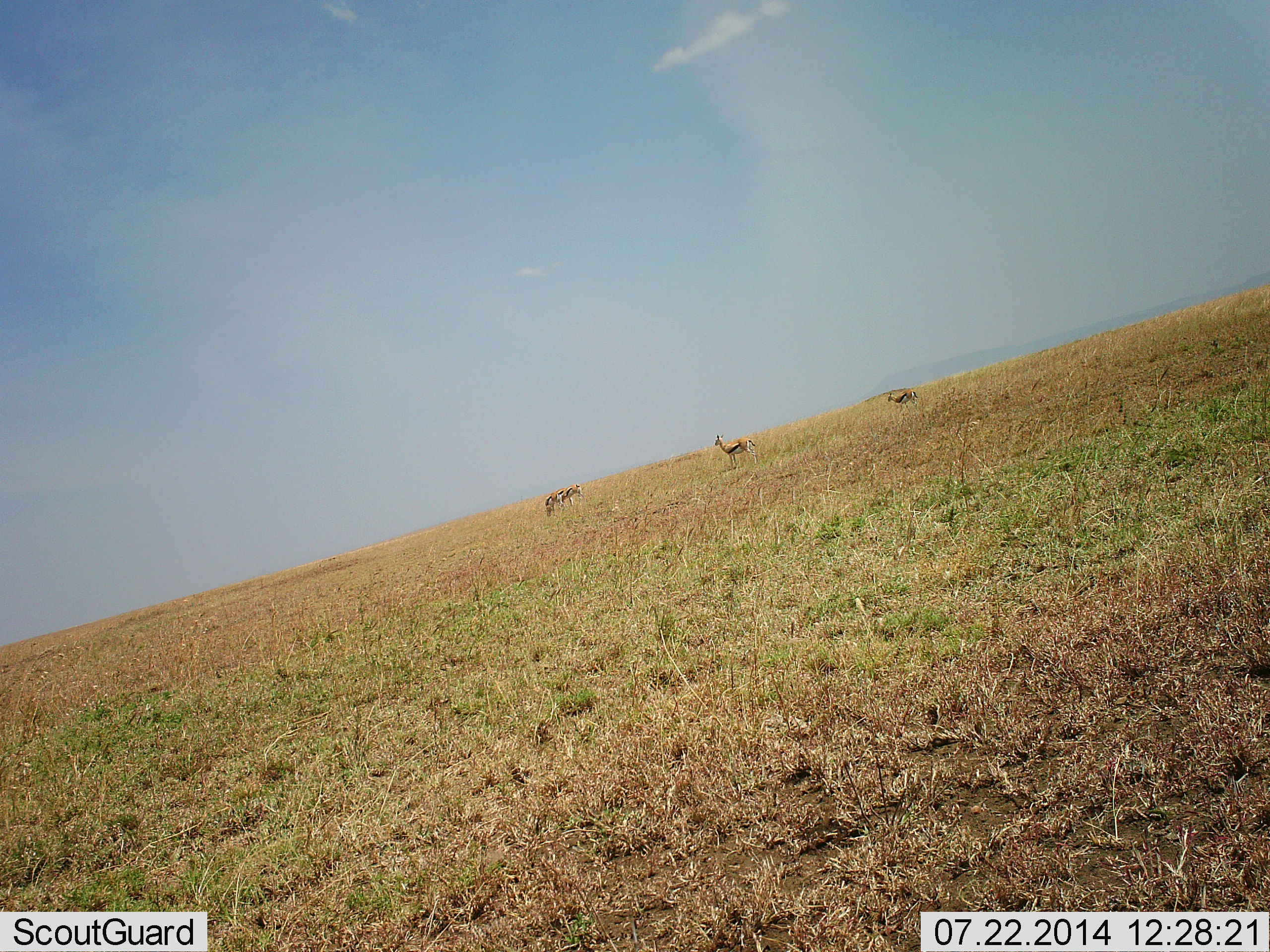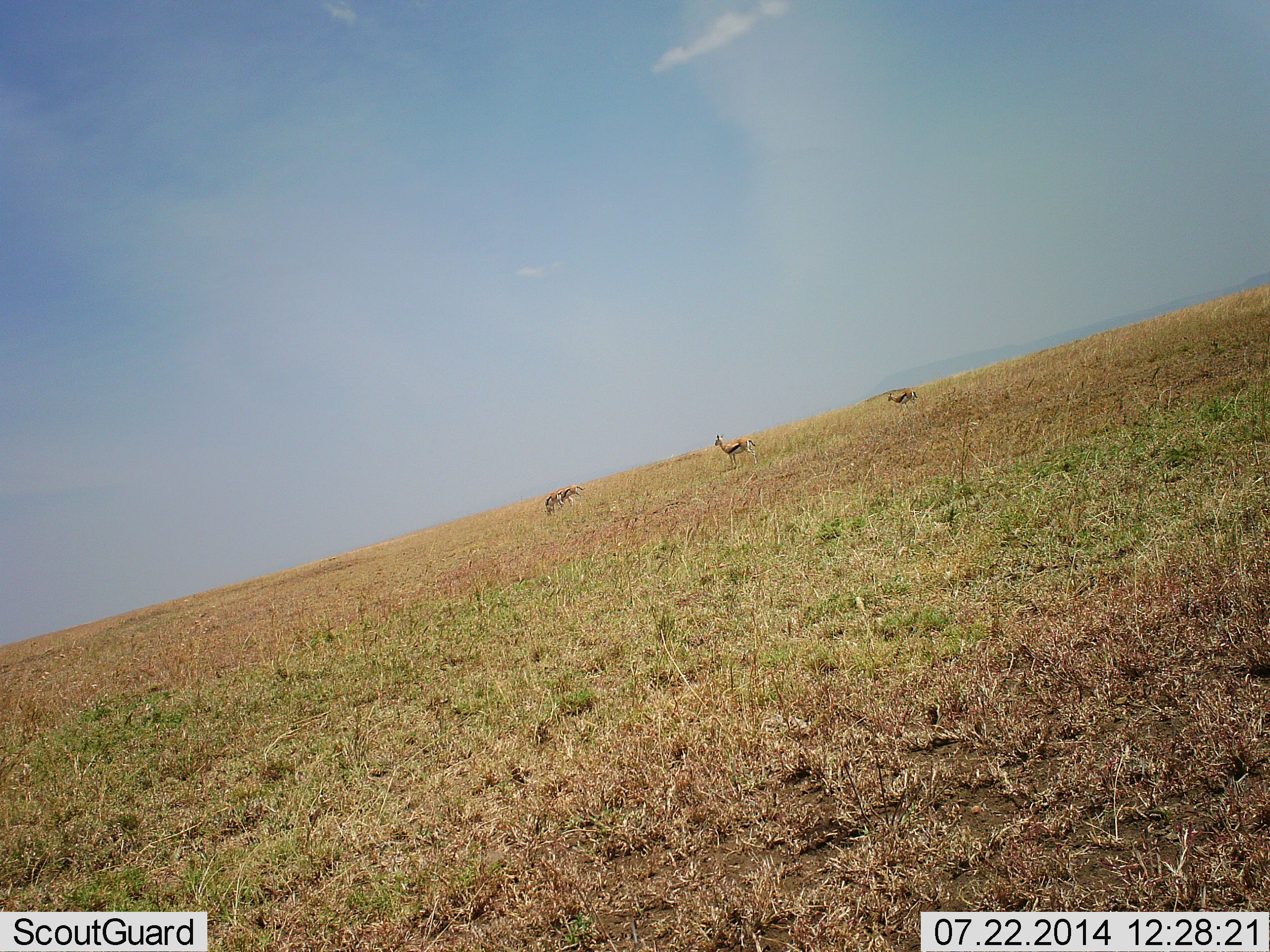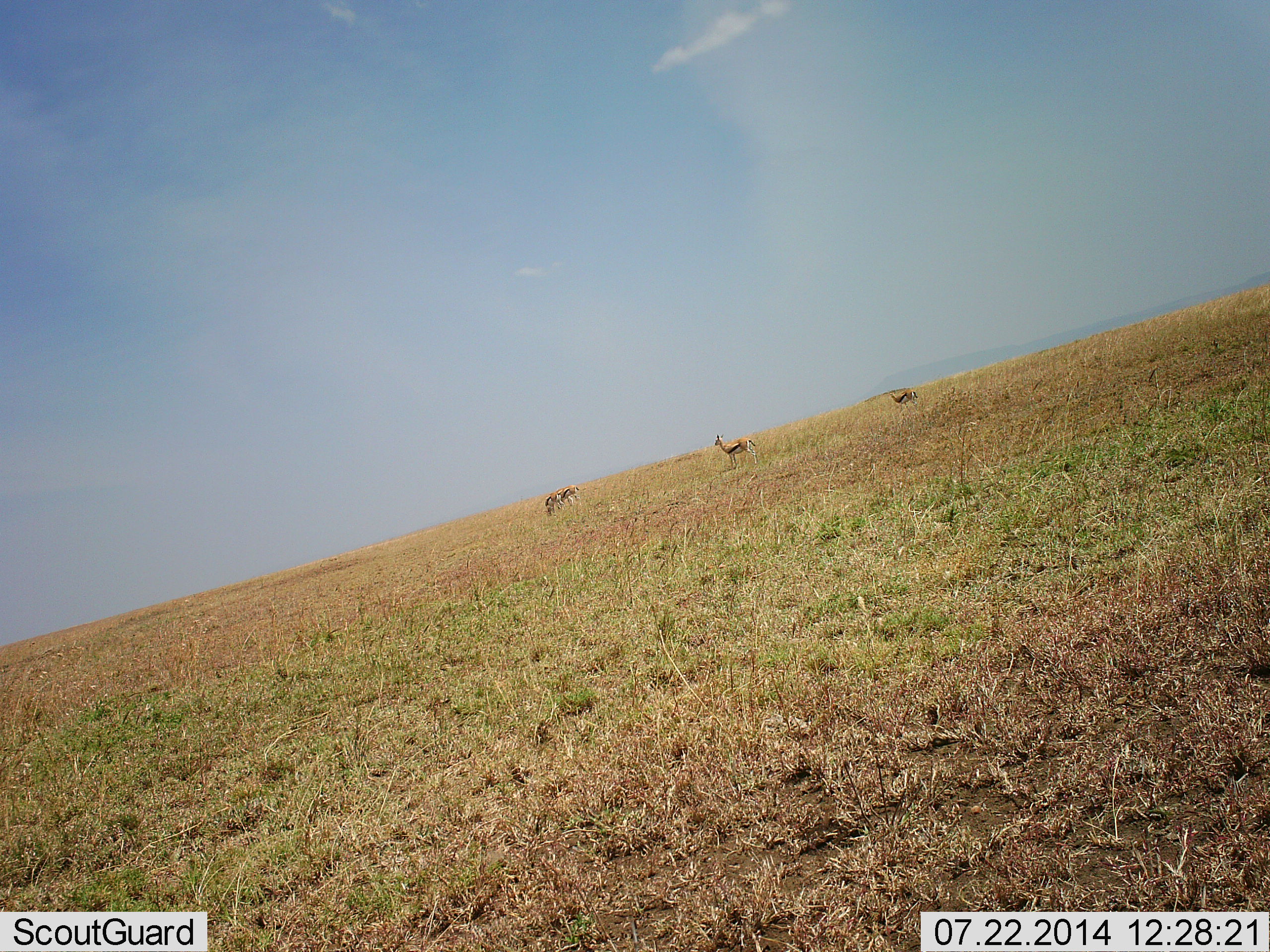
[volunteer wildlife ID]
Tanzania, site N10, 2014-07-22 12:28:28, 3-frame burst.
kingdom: Animalia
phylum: Chordata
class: Mammalia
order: Artiodactyla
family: Bovidae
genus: Eudorcas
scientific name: Eudorcas thomsonii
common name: thomson's gazelle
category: gazellethomsons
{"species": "gazellethomsons (thomson's gazelle) (Eudorcas thomsonii)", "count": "3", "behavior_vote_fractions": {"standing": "80%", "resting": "0%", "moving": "30%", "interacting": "0%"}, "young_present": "0%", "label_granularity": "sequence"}